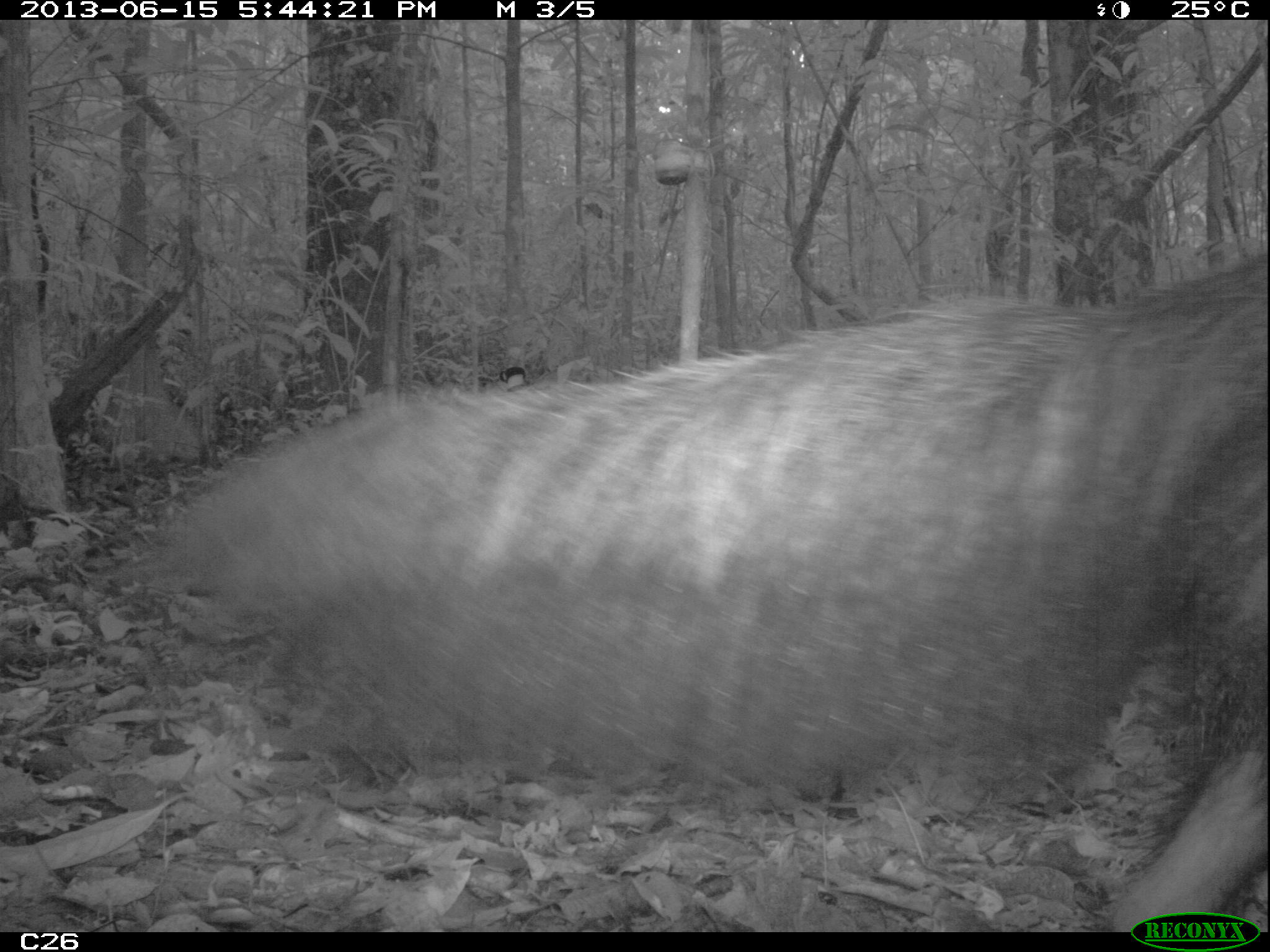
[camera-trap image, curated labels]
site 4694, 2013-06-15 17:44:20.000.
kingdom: Animalia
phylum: Chordata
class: Mammalia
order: Pilosa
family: Myrmecophagidae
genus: Myrmecophaga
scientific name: Myrmecophaga tridactyla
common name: giant anteater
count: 1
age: adult